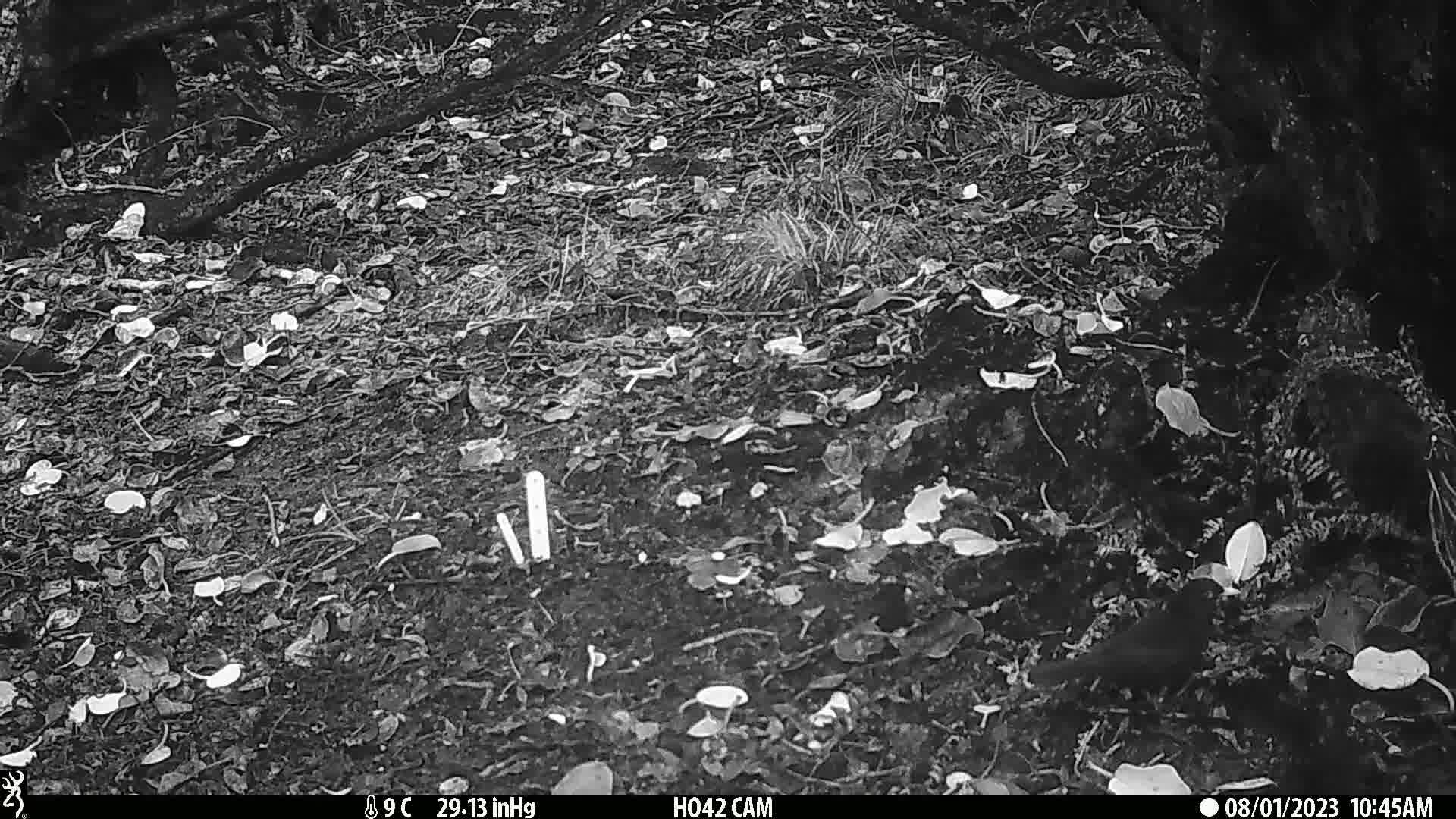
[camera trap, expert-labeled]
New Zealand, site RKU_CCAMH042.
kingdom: Animalia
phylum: Chordata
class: Aves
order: Passeriformes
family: Turdidae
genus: Turdus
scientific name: Turdus merula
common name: eurasian blackbird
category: blackbird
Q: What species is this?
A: Blackbird (eurasian blackbird) (Turdus merula).